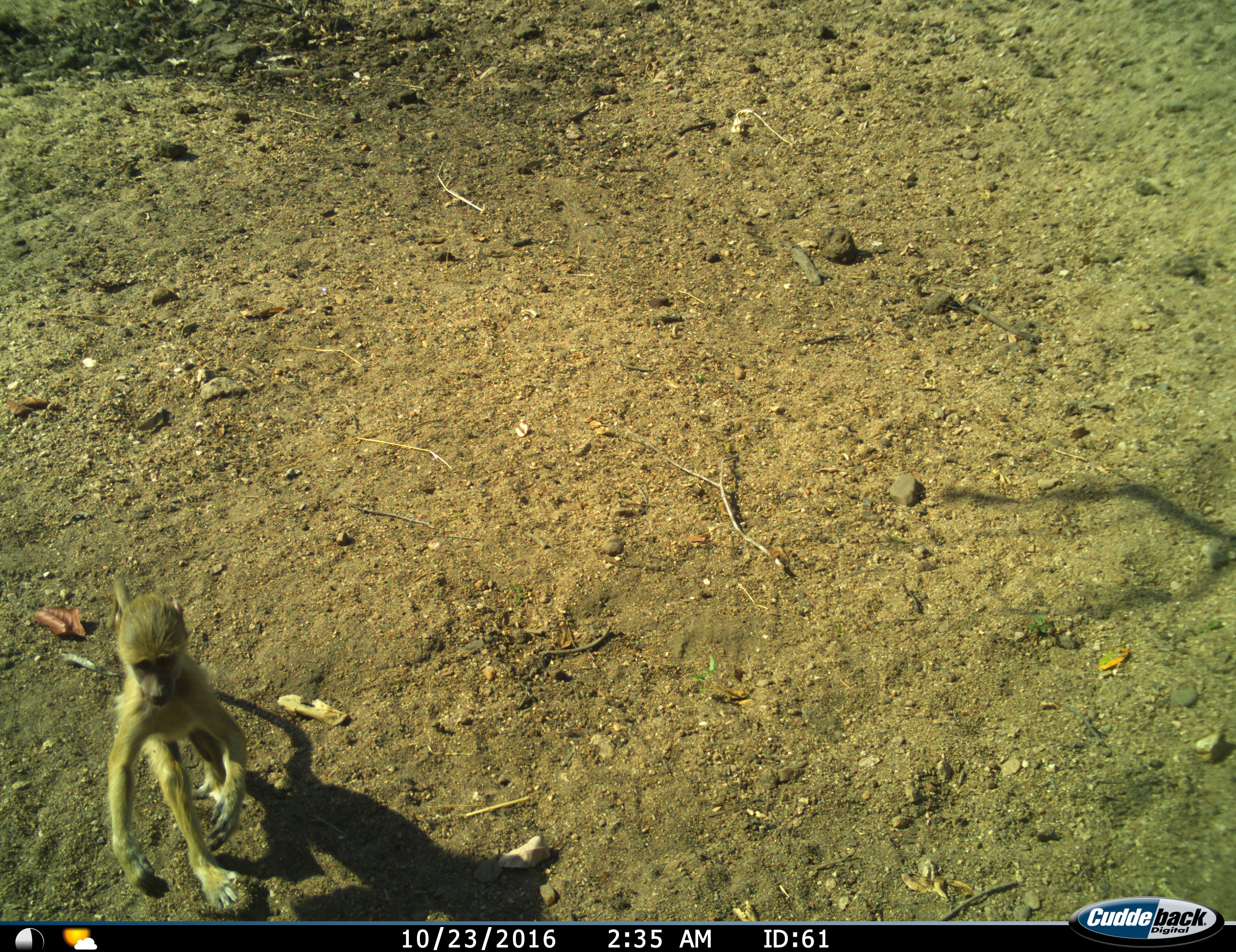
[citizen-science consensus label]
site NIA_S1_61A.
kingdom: Animalia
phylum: Chordata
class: Mammalia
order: Primates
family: Cercopithecidae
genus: Papio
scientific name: Papio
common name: baboon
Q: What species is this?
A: Baboon (Papio).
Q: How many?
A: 1.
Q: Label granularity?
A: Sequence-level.